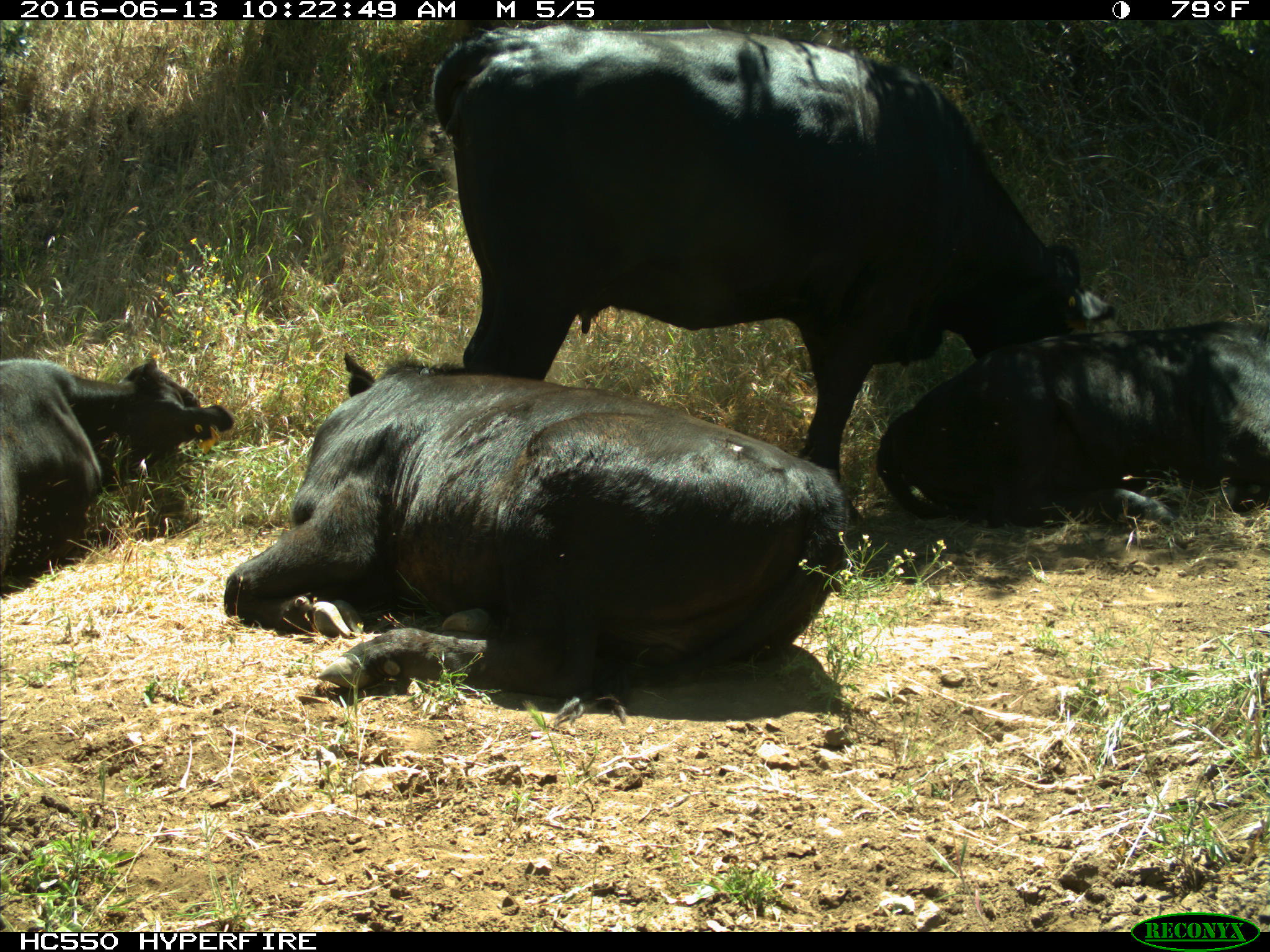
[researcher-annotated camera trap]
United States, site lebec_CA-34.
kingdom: Animalia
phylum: Chordata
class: Mammalia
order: Artiodactyla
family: Bovidae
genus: Bos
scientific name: Bos taurus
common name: domestic cow